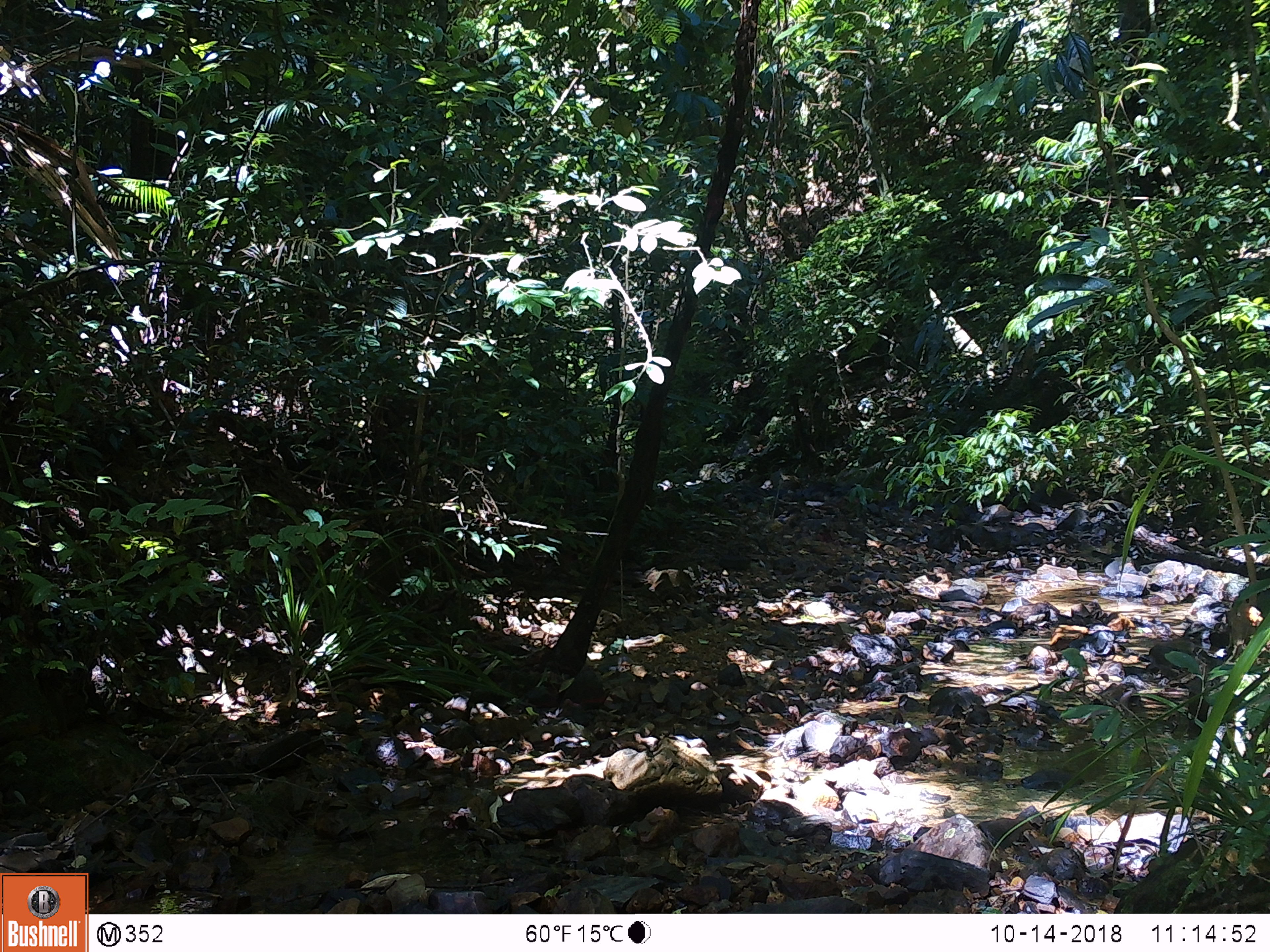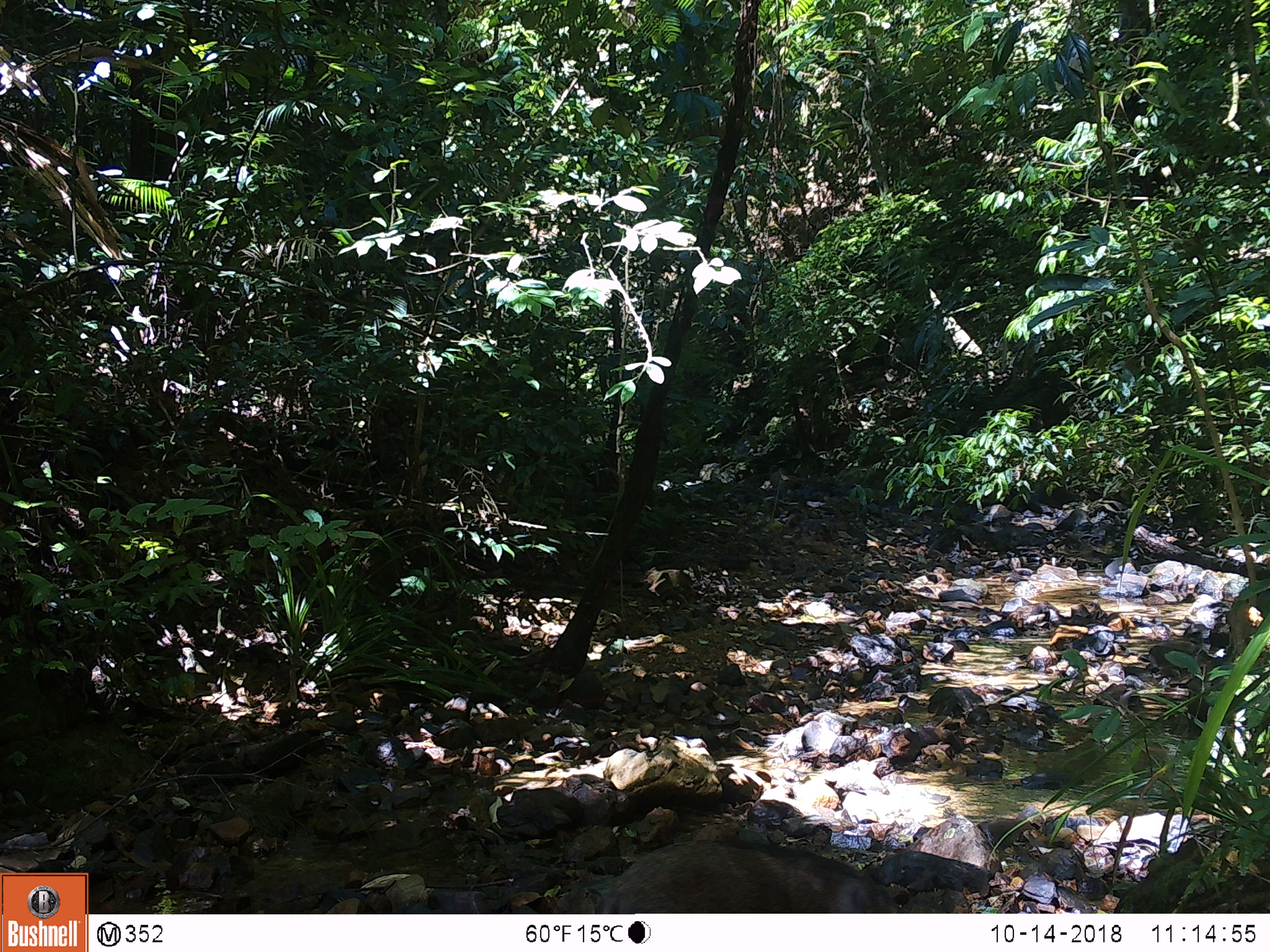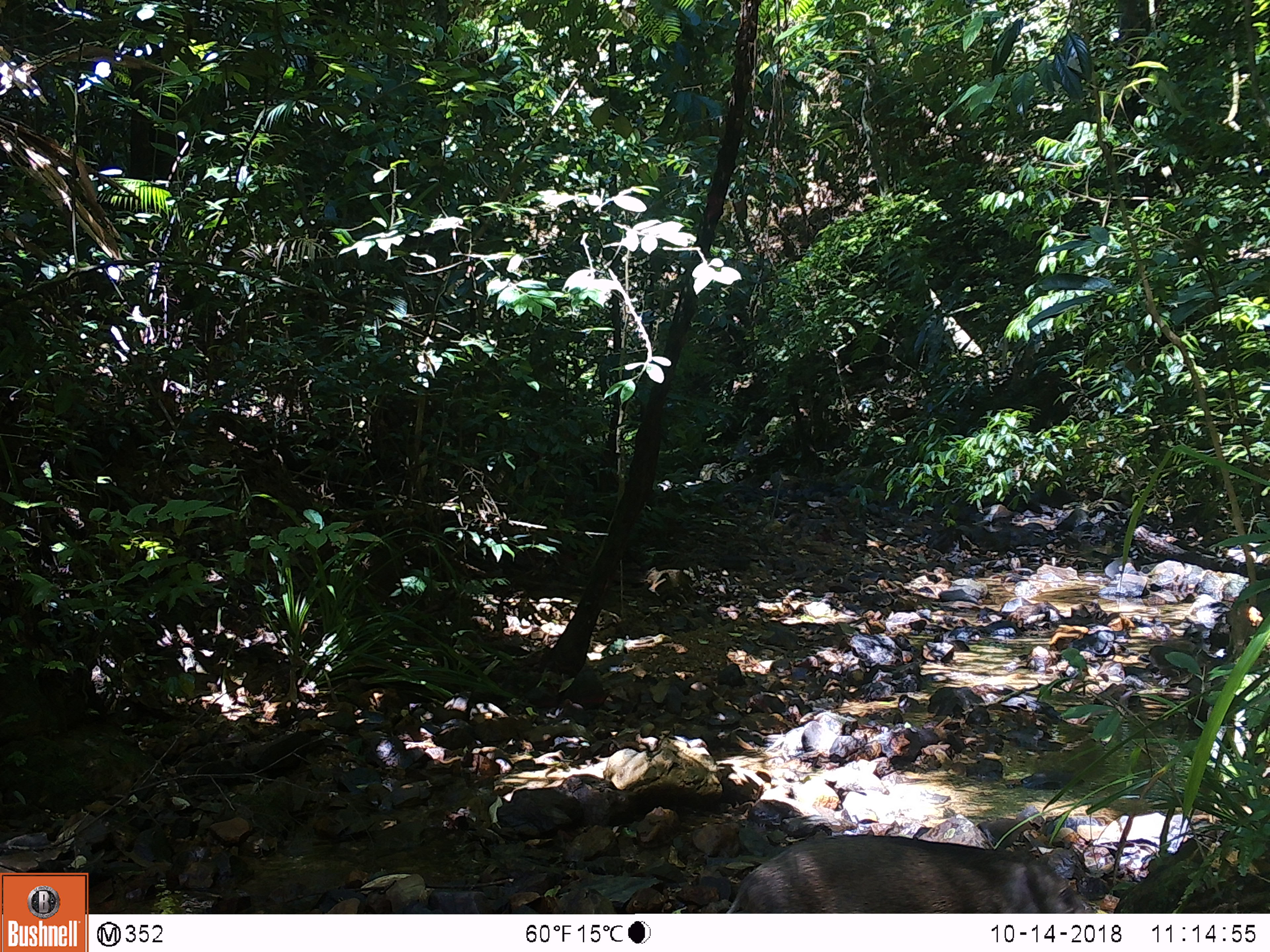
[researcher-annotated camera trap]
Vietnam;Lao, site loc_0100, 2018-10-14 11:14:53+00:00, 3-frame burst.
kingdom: Animalia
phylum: Chordata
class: Mammalia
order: Artiodactyla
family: Suidae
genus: Sus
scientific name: Sus scrofa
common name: eurasian wild pig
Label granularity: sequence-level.